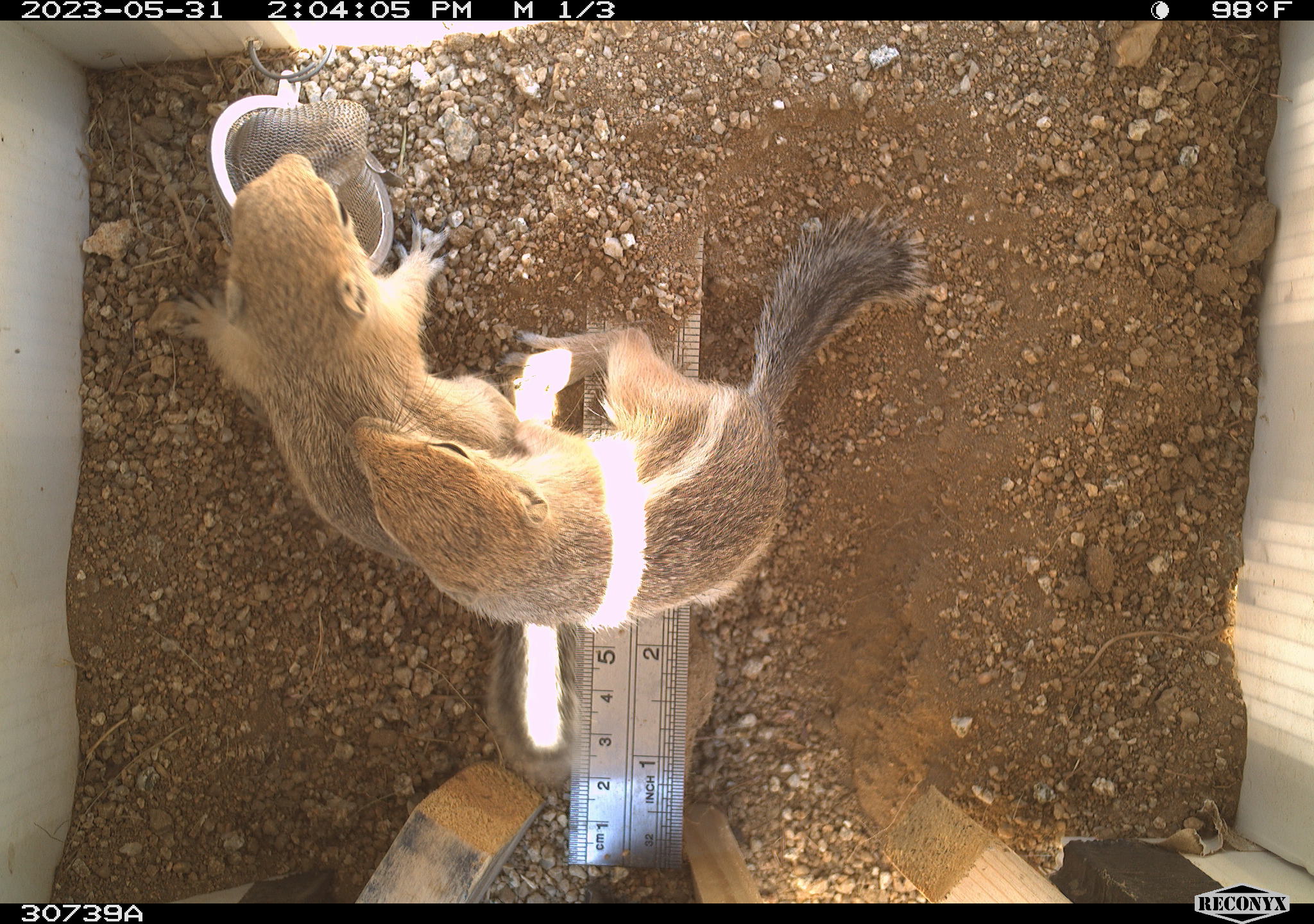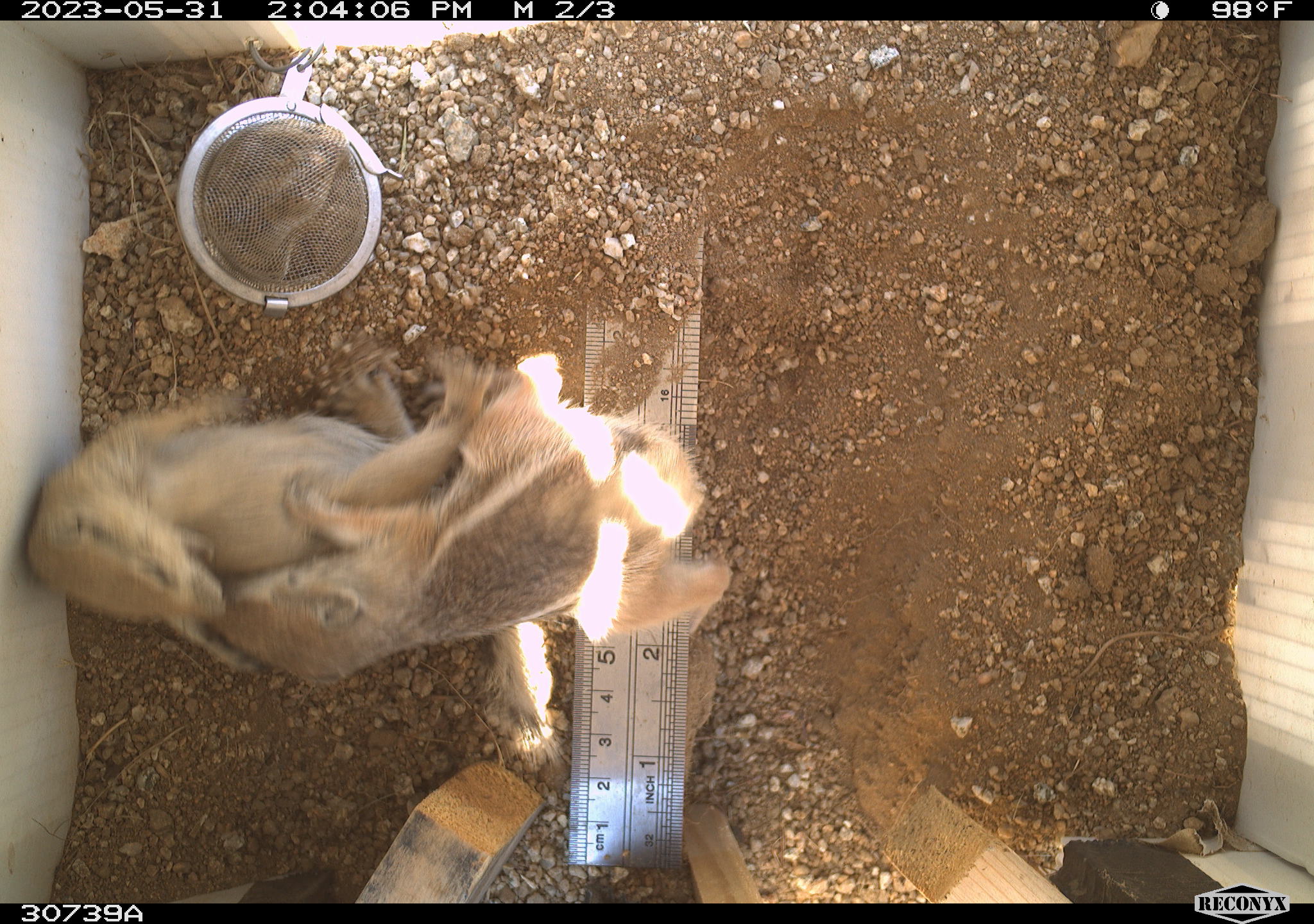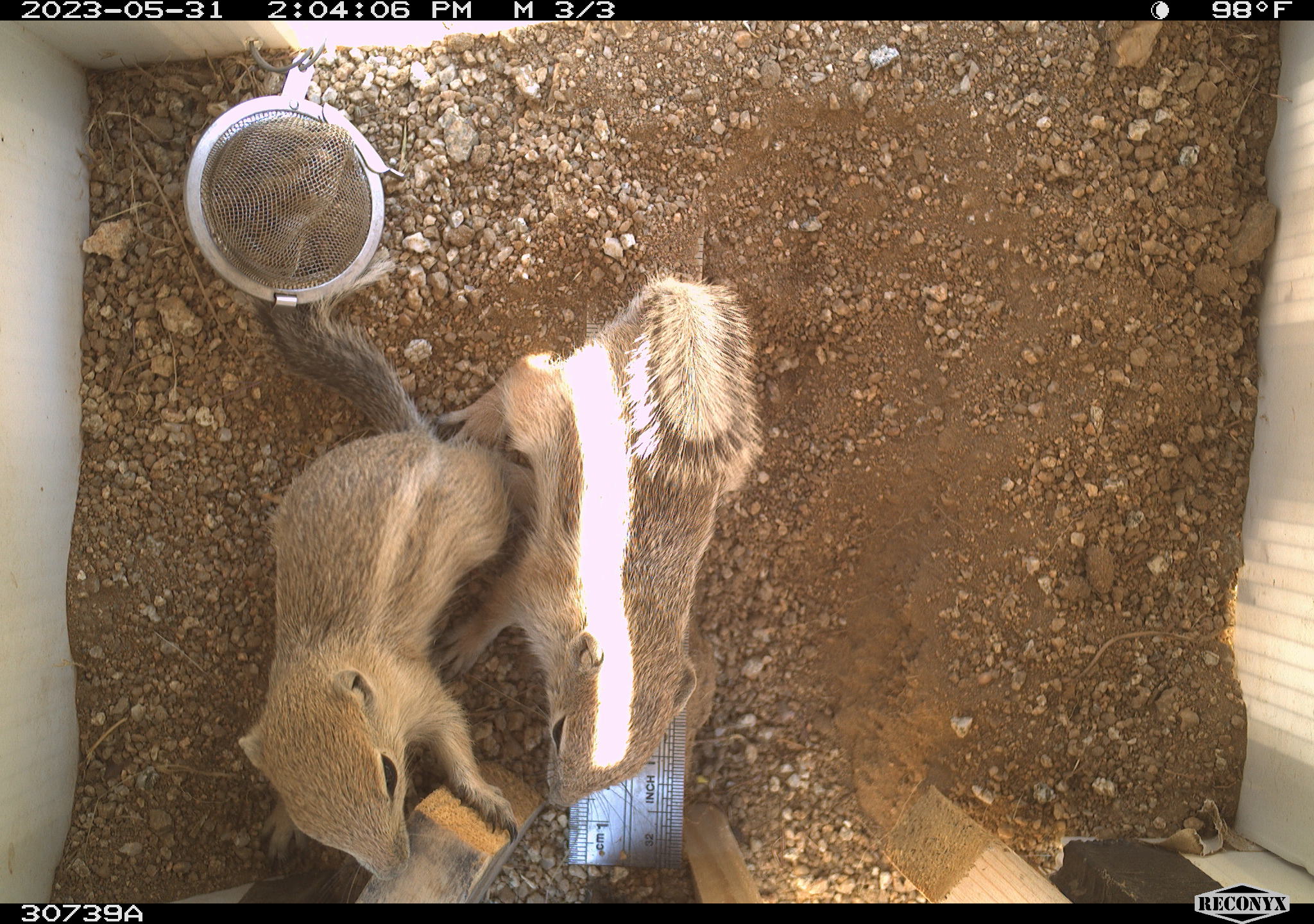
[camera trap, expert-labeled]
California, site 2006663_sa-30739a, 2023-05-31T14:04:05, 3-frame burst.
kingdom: Animalia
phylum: Chordata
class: Mammalia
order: Rodentia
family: Sciuridae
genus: Ammospermophilus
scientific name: Ammospermophilus leucurus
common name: white-tailed antelope squirrel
White-tailed antelope squirrel (Ammospermophilus leucurus).